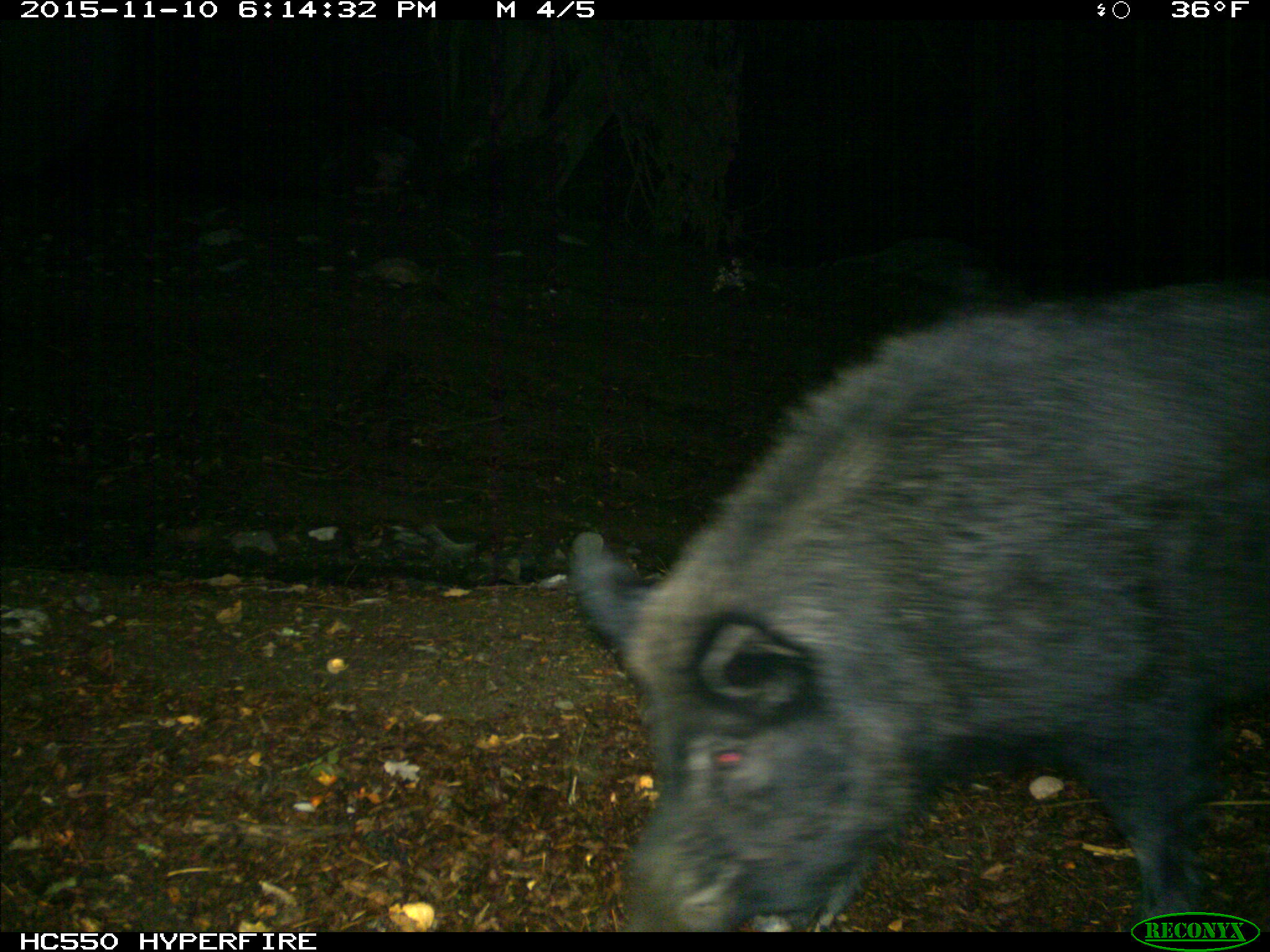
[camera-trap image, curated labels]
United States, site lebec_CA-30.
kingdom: Animalia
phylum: Chordata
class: Mammalia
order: Artiodactyla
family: Suidae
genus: Sus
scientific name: Sus scrofa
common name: wild boar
Sus scrofa (wild boar).